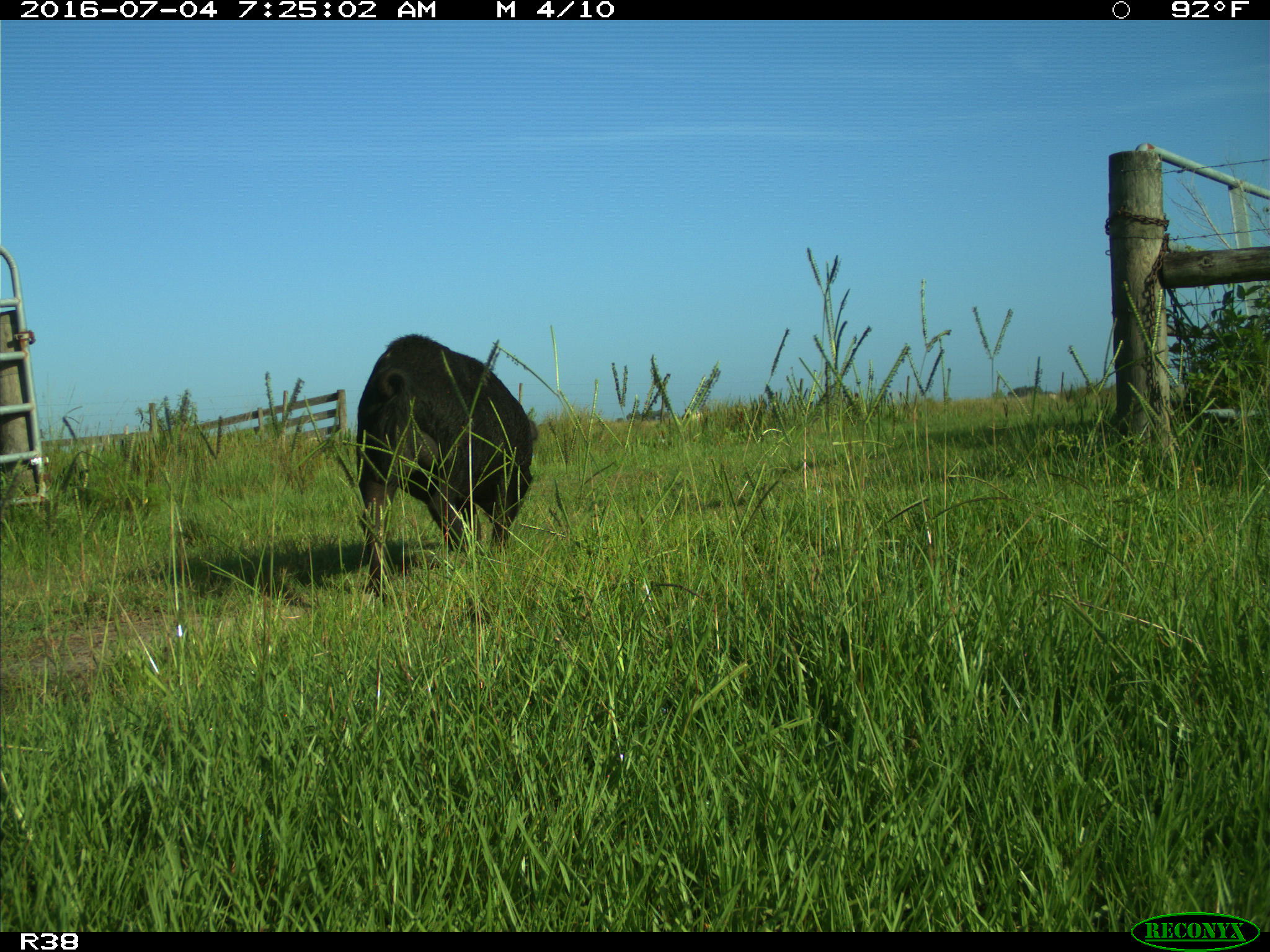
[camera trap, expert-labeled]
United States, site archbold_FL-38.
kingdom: Animalia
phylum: Chordata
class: Mammalia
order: Artiodactyla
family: Suidae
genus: Sus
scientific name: Sus scrofa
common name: wild boar